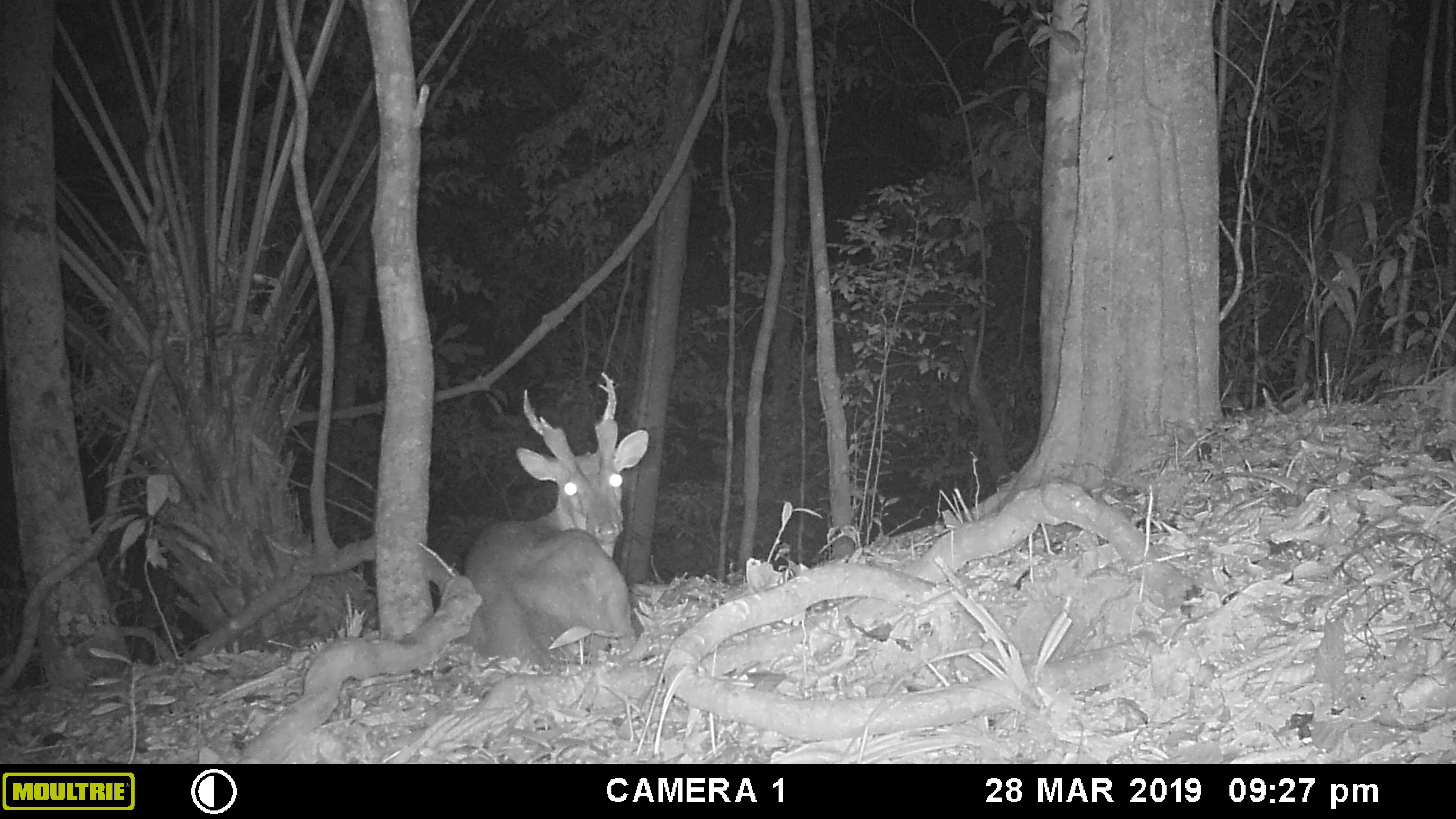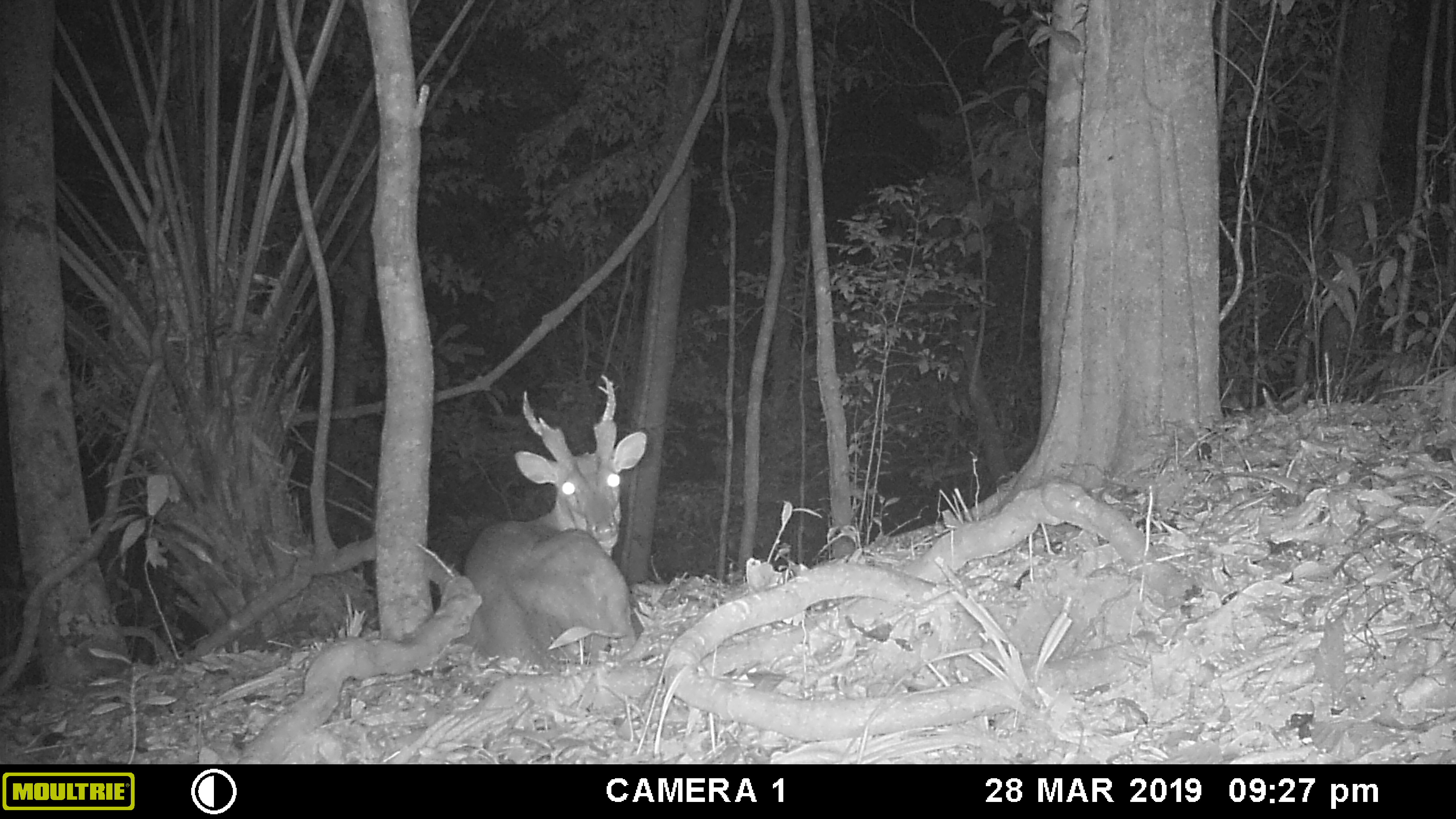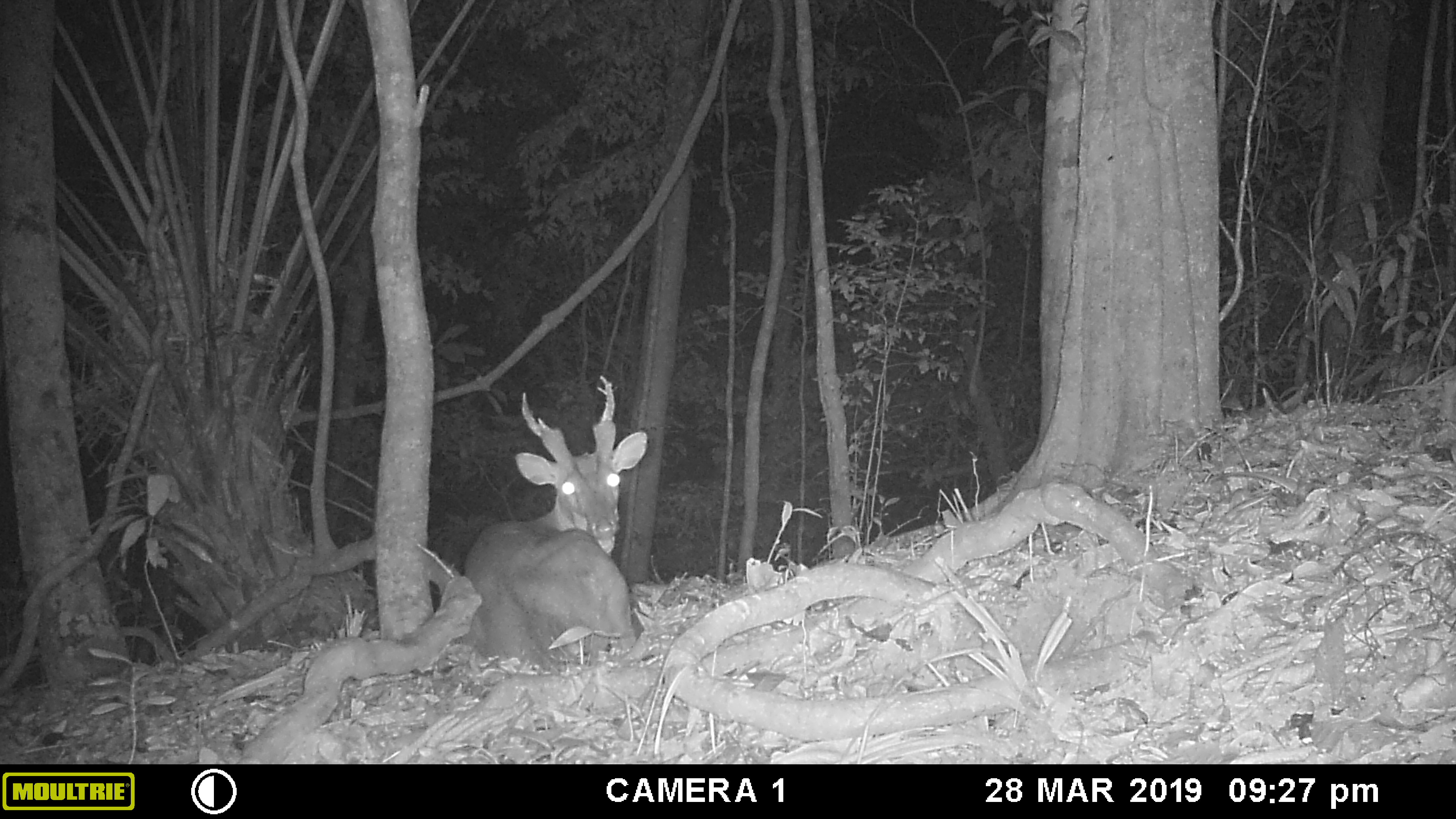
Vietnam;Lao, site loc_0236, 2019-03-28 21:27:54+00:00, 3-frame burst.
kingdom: Animalia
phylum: Chordata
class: Mammalia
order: Artiodactyla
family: Cervidae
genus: Muntiacus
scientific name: Muntiacus vuquangensis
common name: large-antlered muntjac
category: large antlered muntjac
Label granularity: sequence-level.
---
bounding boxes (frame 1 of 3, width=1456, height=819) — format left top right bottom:
large antlered muntjac: 449 371 648 671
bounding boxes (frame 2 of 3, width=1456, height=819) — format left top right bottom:
large antlered muntjac: 451 374 648 677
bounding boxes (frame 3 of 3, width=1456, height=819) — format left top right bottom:
large antlered muntjac: 459 375 647 675